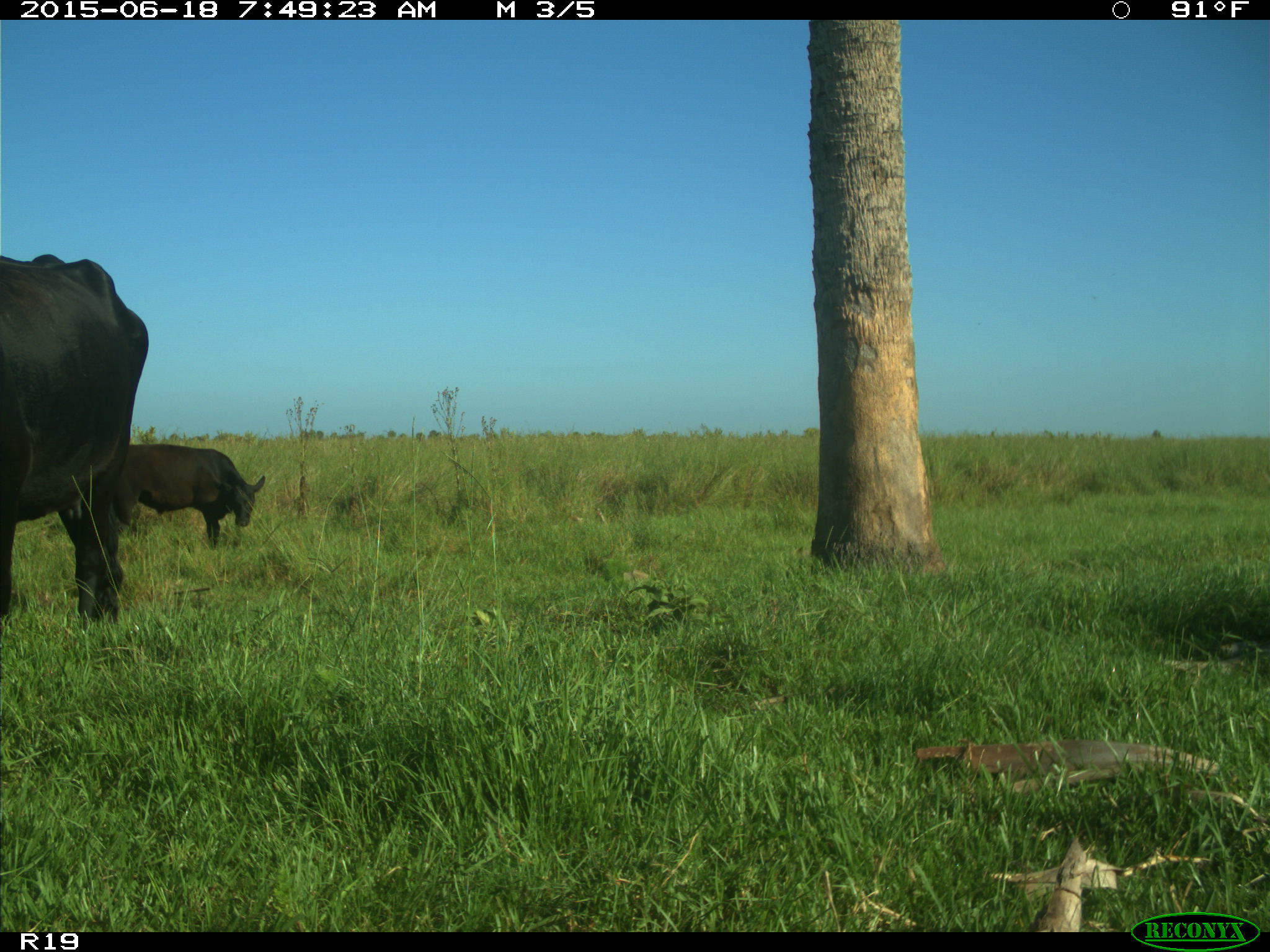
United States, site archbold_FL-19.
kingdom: Animalia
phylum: Chordata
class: Mammalia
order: Artiodactyla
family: Bovidae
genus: Bos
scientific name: Bos taurus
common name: domestic cow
Bos taurus (domestic cow).